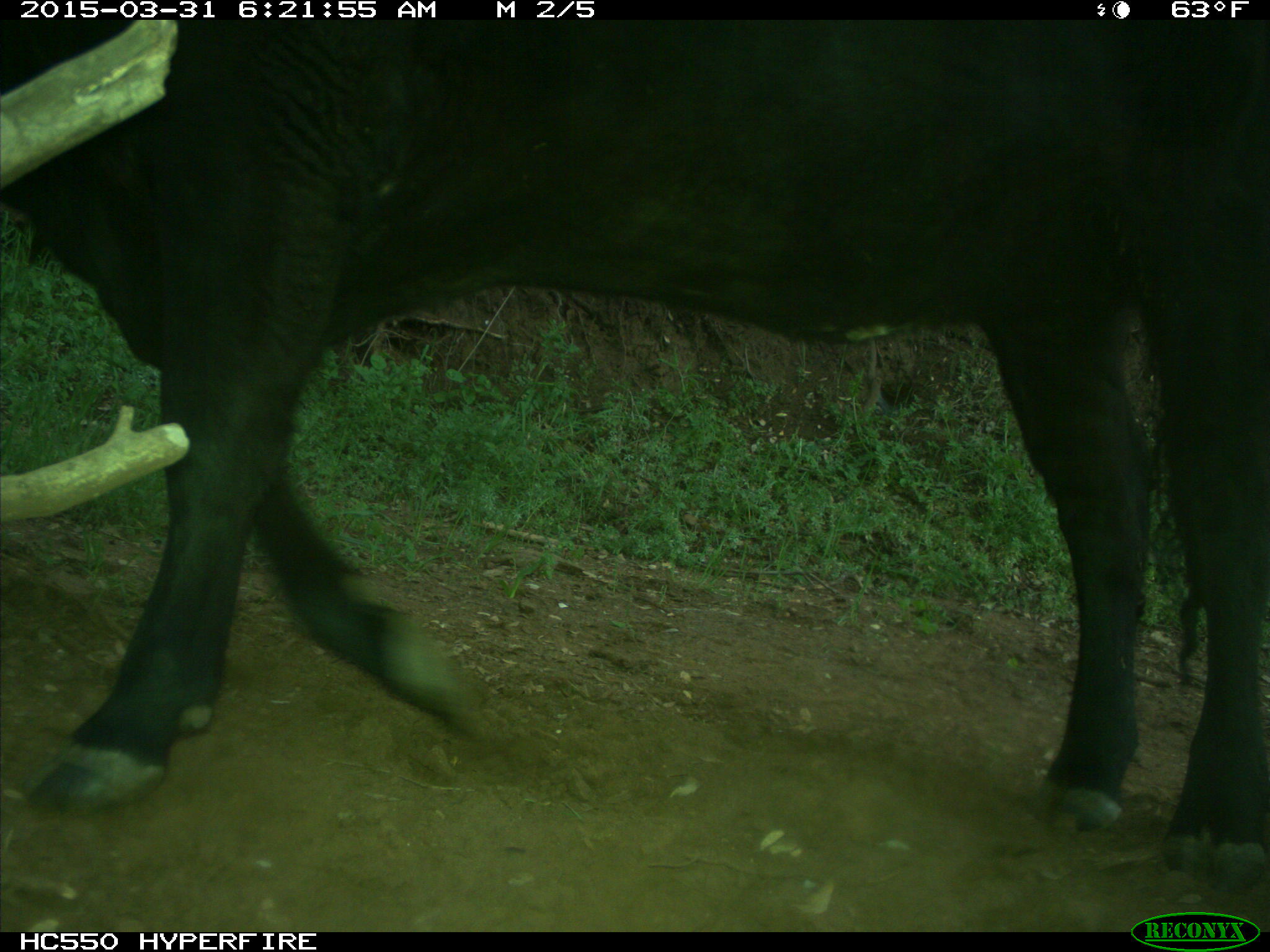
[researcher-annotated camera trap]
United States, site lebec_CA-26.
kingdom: Animalia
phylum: Chordata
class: Mammalia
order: Artiodactyla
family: Bovidae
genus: Bos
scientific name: Bos taurus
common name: domestic cow